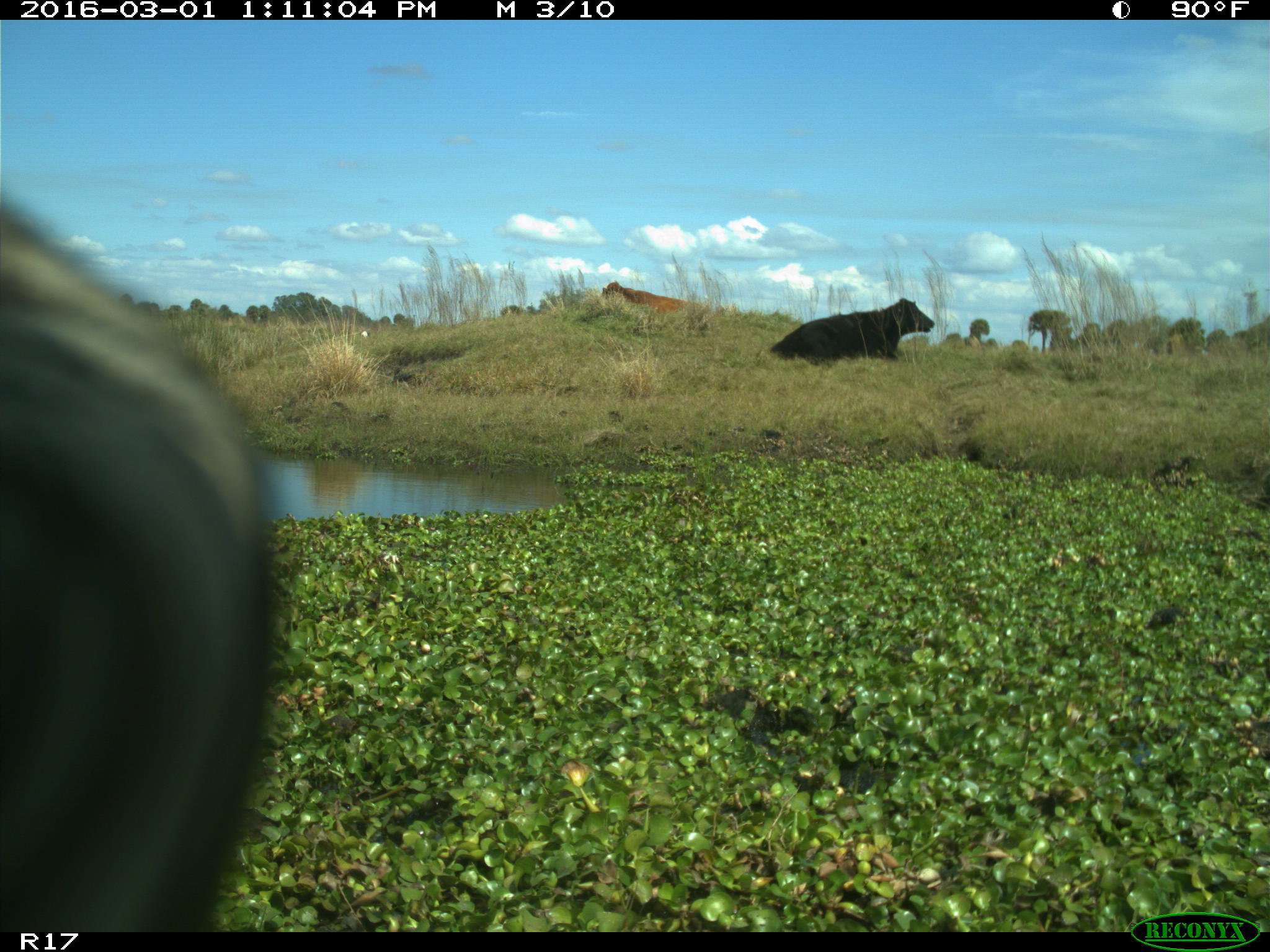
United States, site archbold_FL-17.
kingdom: Animalia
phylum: Chordata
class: Mammalia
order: Artiodactyla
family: Bovidae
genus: Bos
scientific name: Bos taurus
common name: domestic cow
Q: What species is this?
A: Bos taurus (domestic cow).